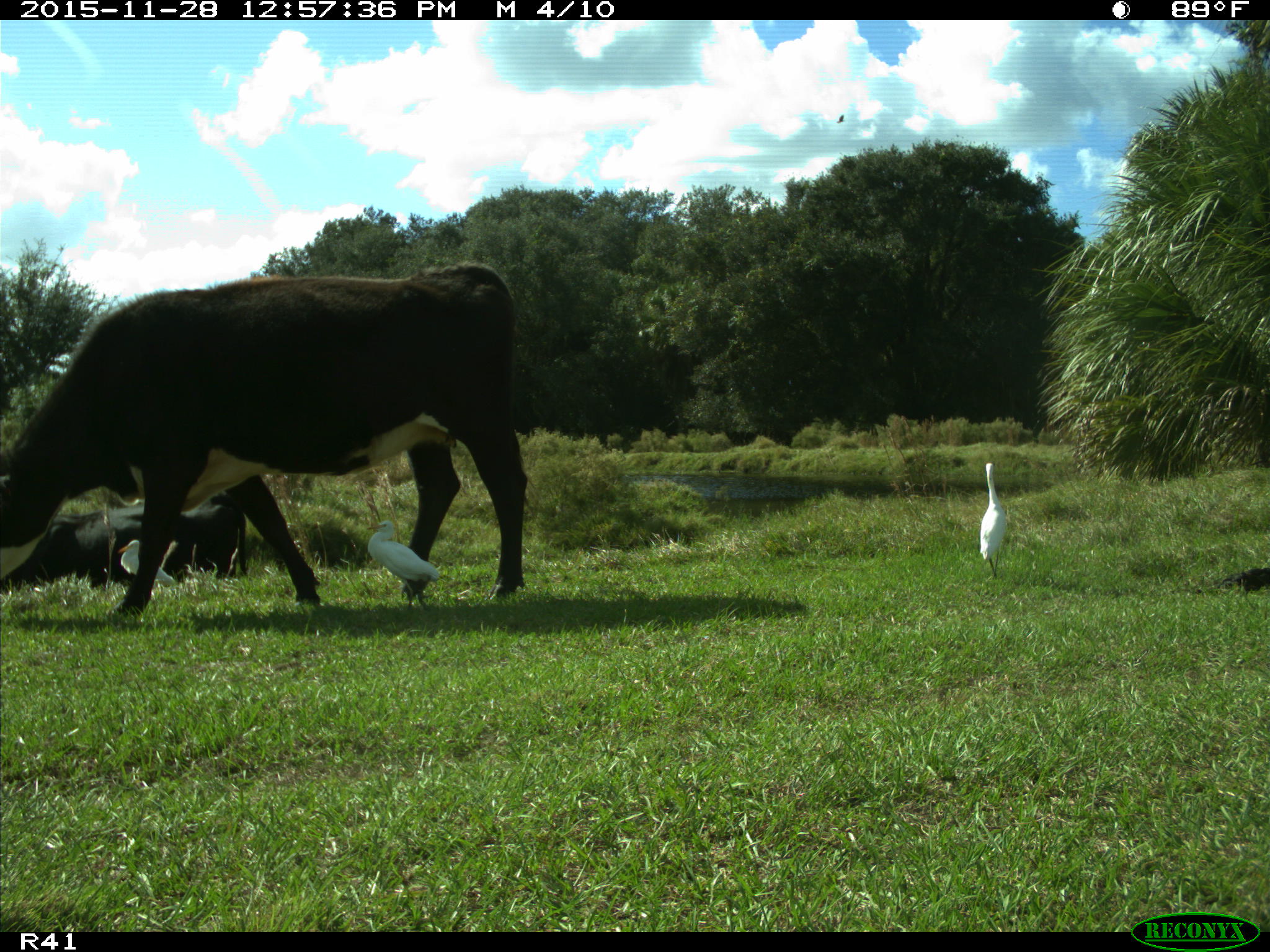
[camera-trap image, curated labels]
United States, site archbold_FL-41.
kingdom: Animalia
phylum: Chordata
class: Mammalia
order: Artiodactyla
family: Bovidae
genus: Bos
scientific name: Bos taurus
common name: domestic cow